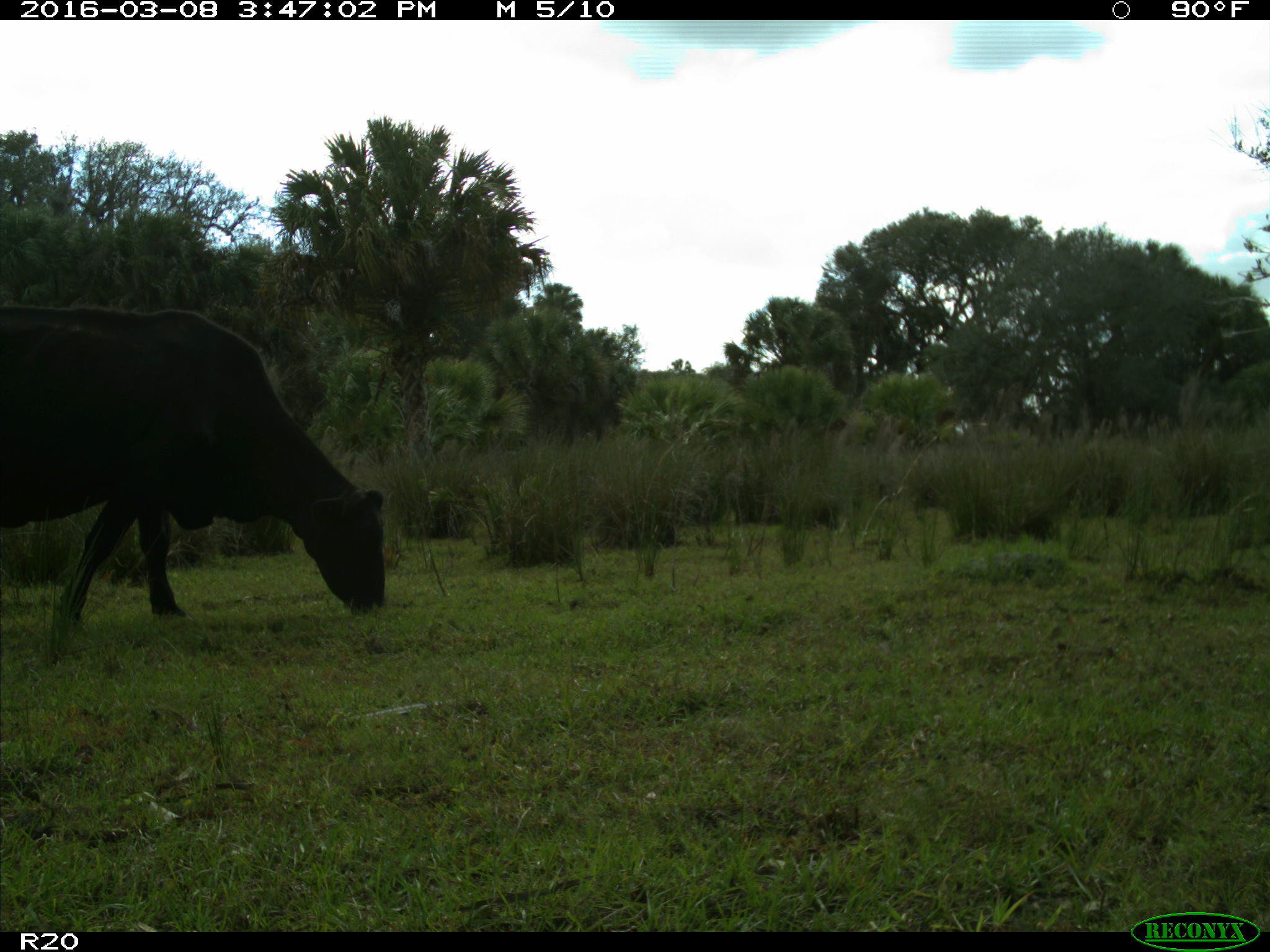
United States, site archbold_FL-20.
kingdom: Animalia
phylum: Chordata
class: Mammalia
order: Artiodactyla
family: Bovidae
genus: Bos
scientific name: Bos taurus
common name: domestic cow